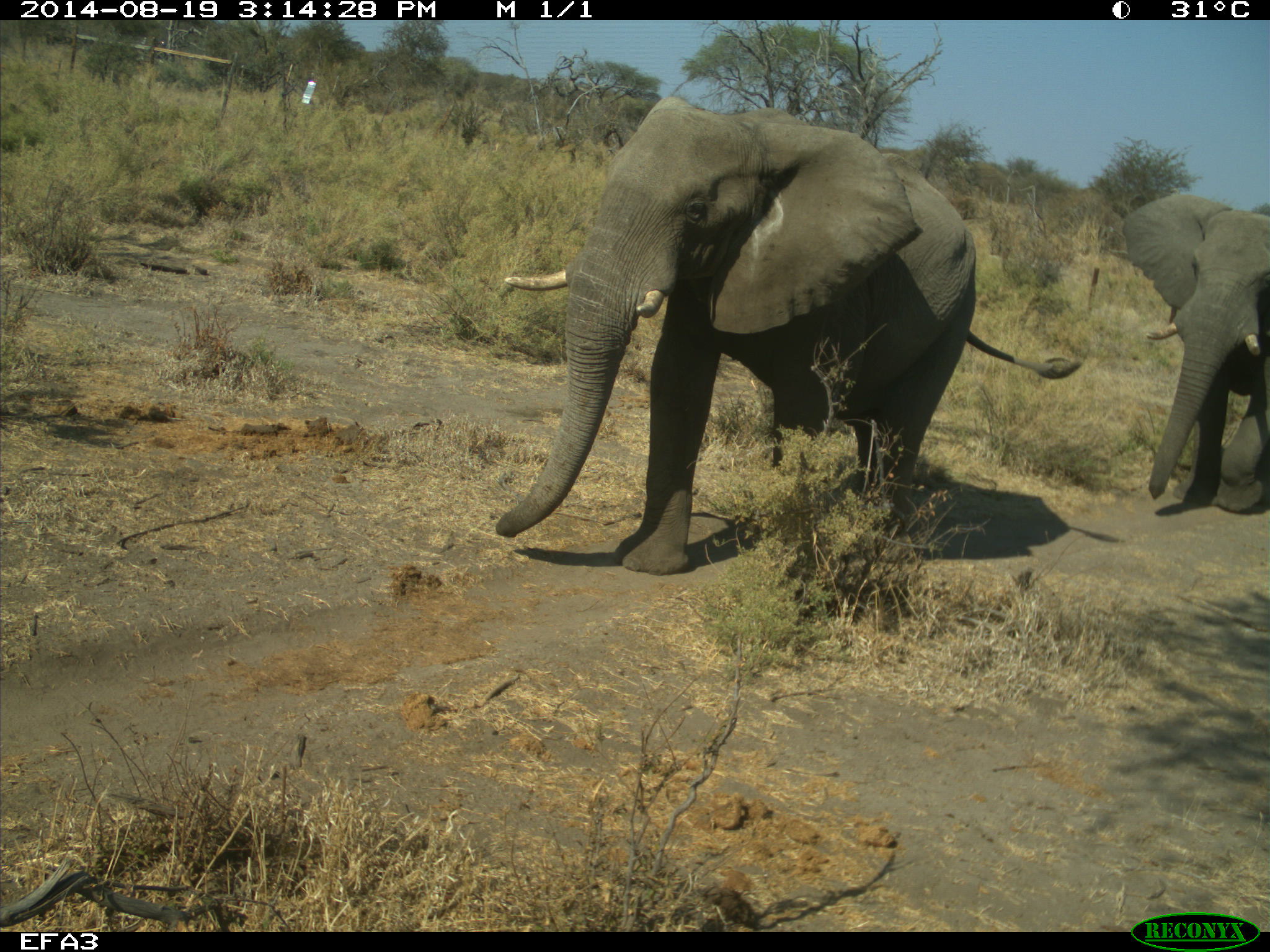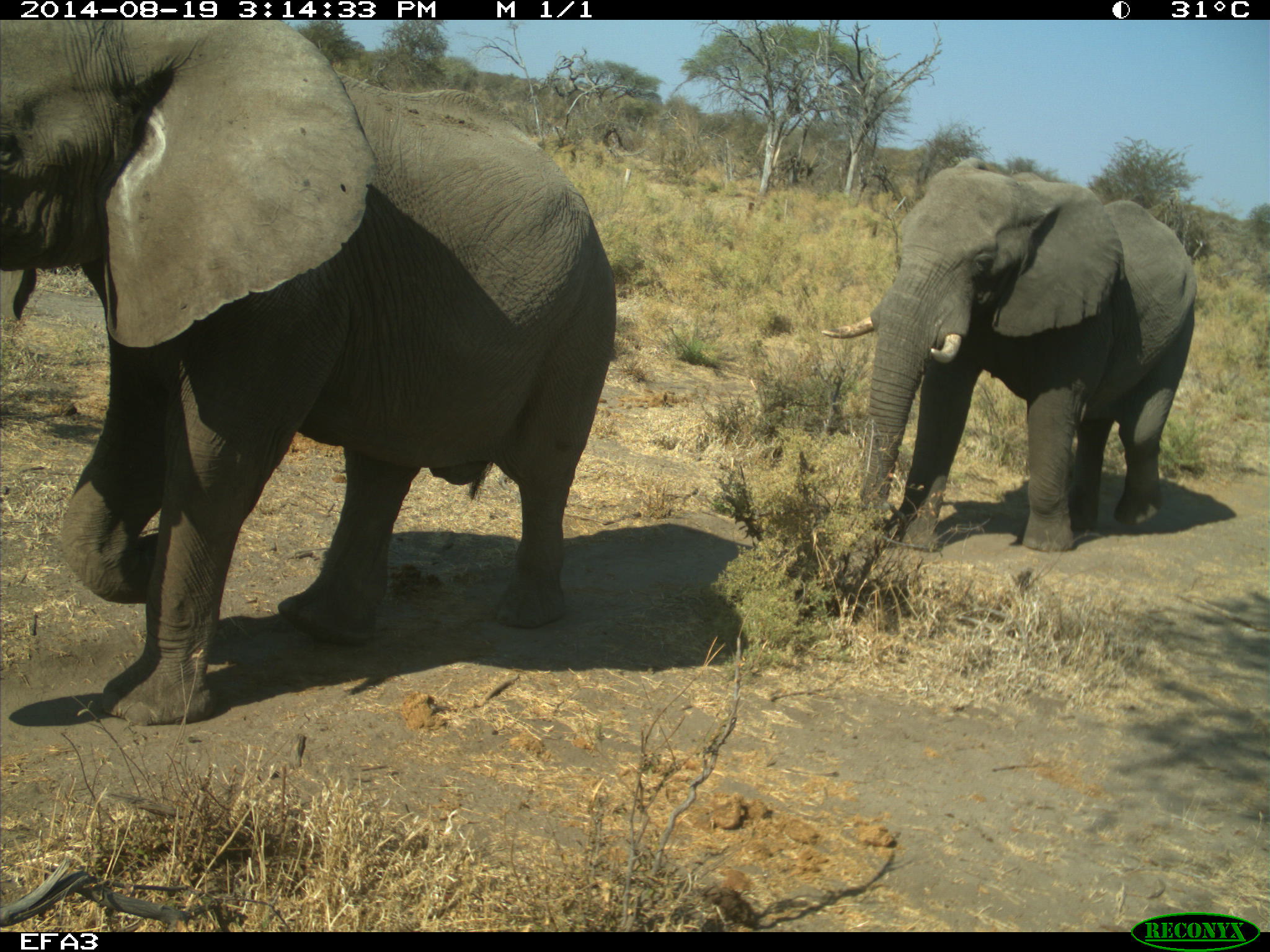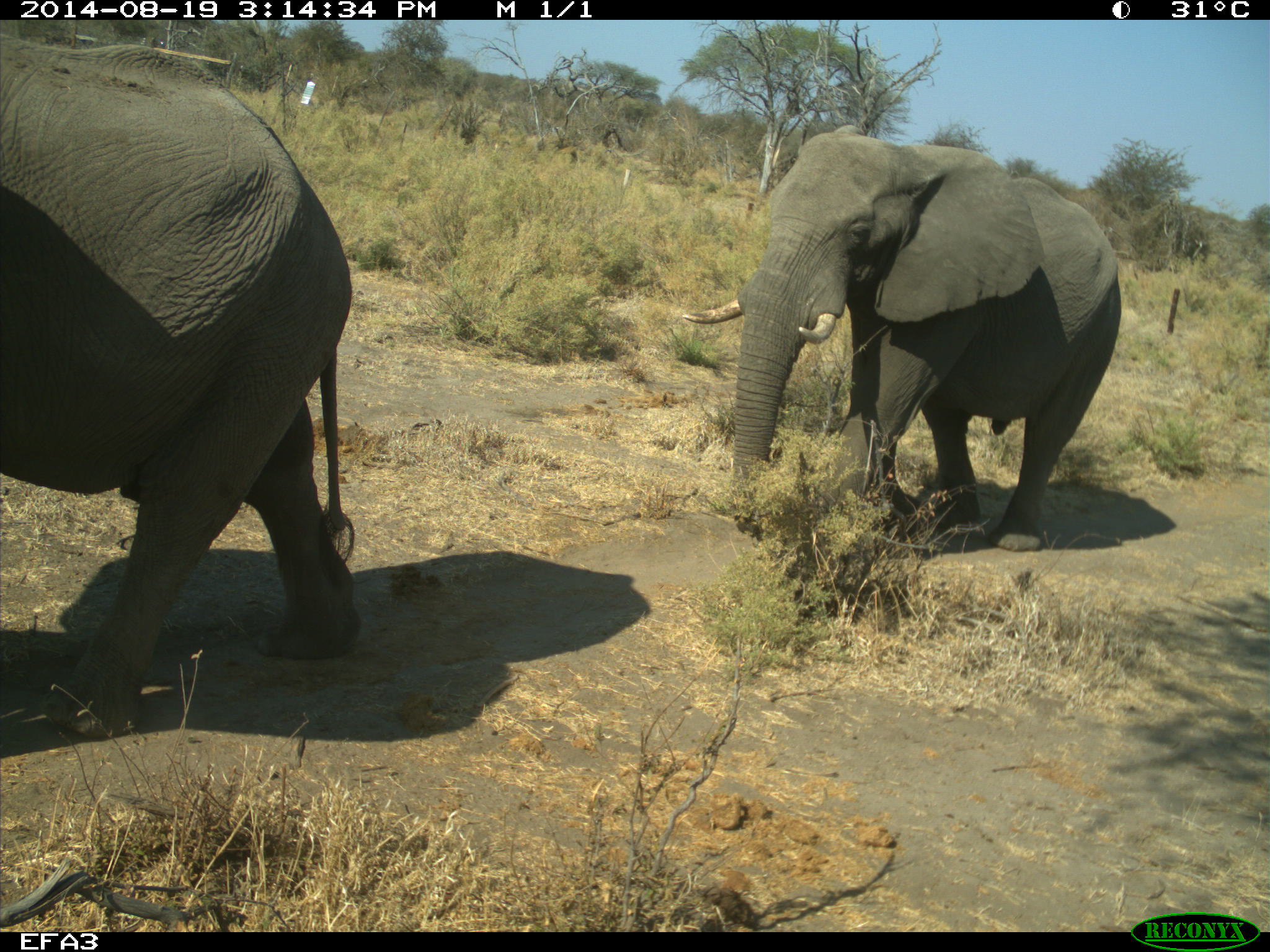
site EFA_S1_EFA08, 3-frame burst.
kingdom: Animalia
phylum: Chordata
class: Mammalia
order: Proboscidea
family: Elephantidae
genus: Loxodonta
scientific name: Loxodonta africana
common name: african bush elephant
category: elephant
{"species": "elephant (african bush elephant) (Loxodonta africana)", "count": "2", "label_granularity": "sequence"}